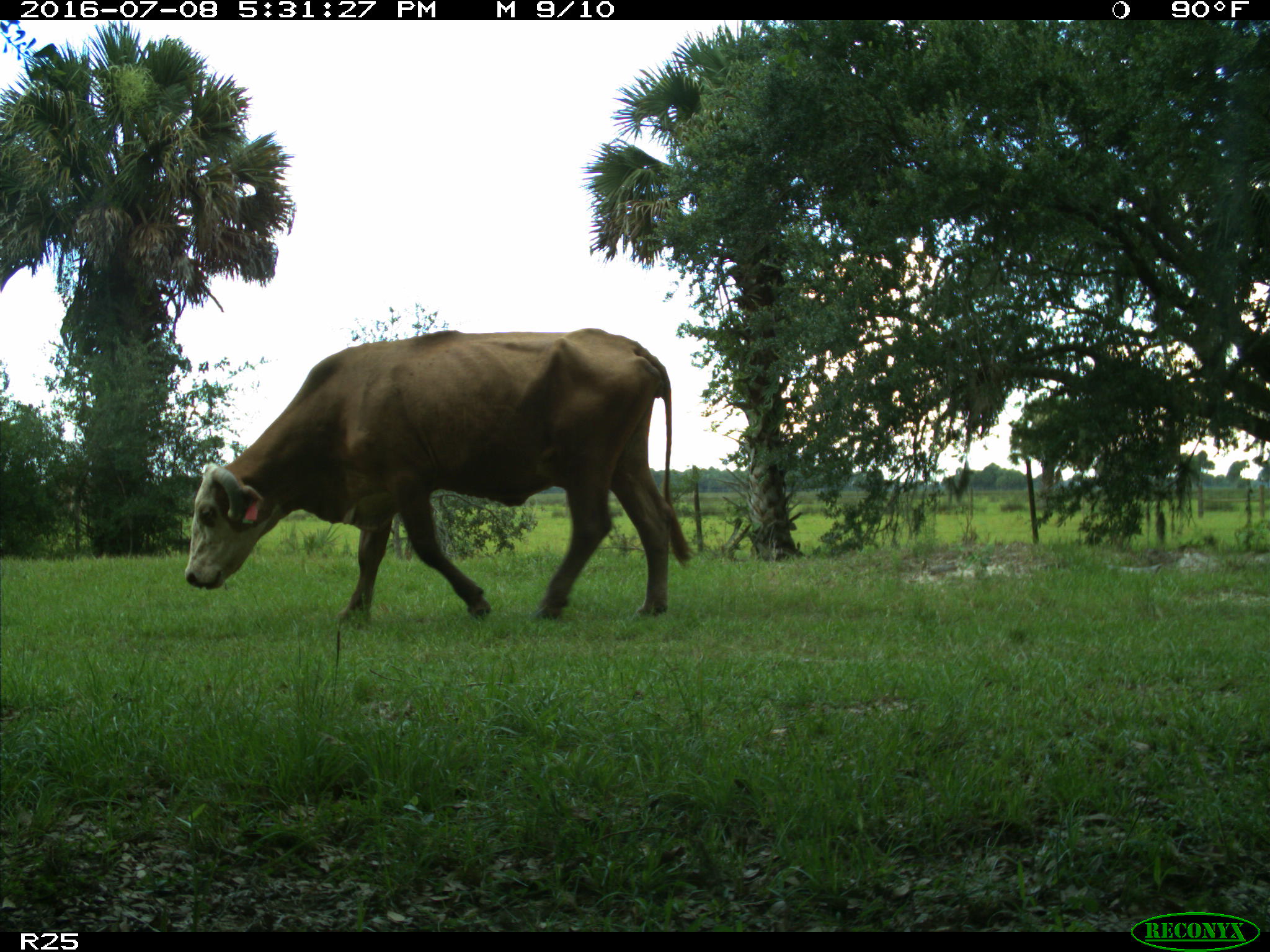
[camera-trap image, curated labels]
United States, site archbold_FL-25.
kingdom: Animalia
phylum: Chordata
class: Mammalia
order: Artiodactyla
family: Bovidae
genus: Bos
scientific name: Bos taurus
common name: domestic cow